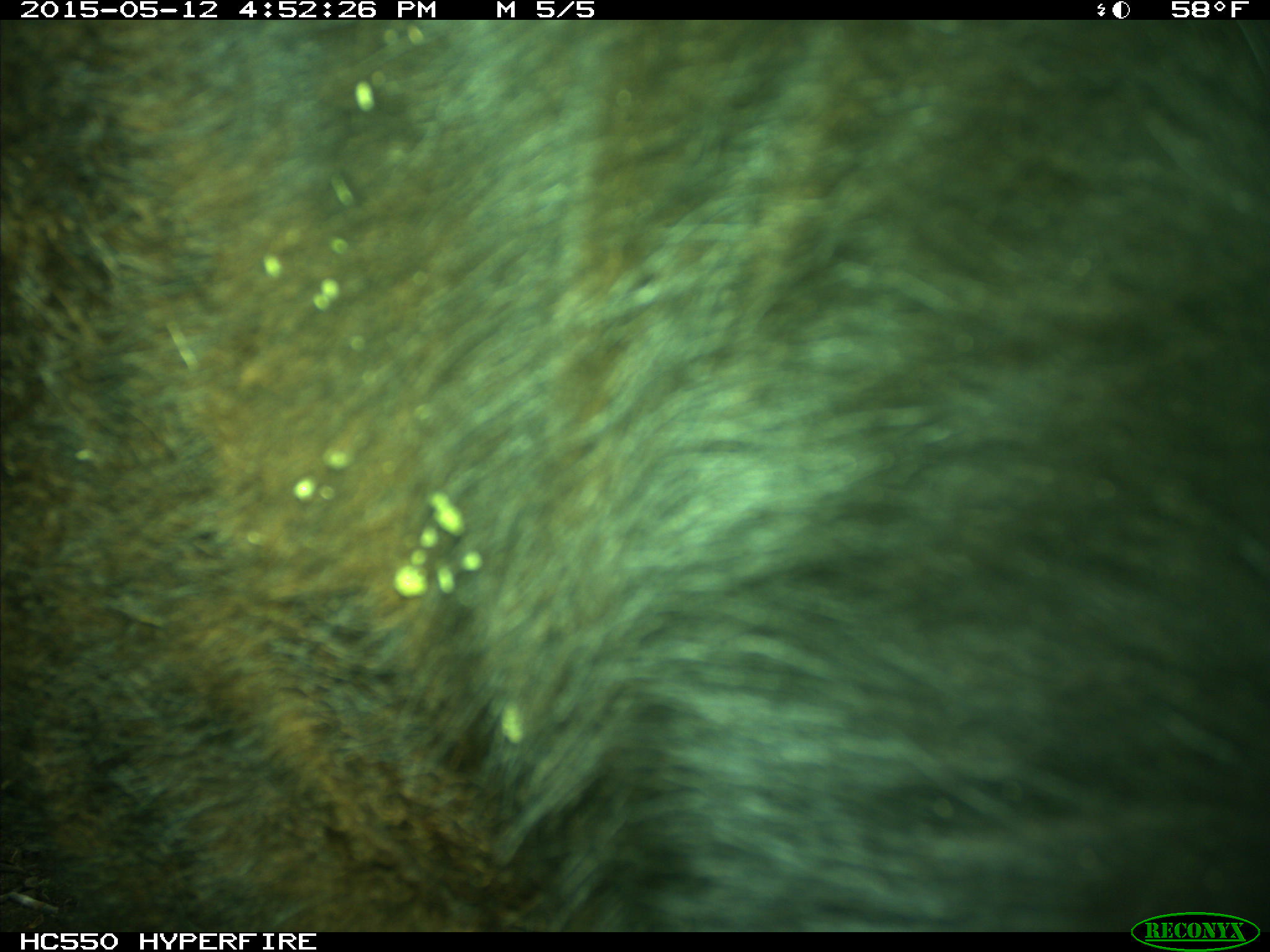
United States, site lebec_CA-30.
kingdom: Animalia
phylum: Chordata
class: Mammalia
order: Artiodactyla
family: Bovidae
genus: Bos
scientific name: Bos taurus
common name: domestic cow